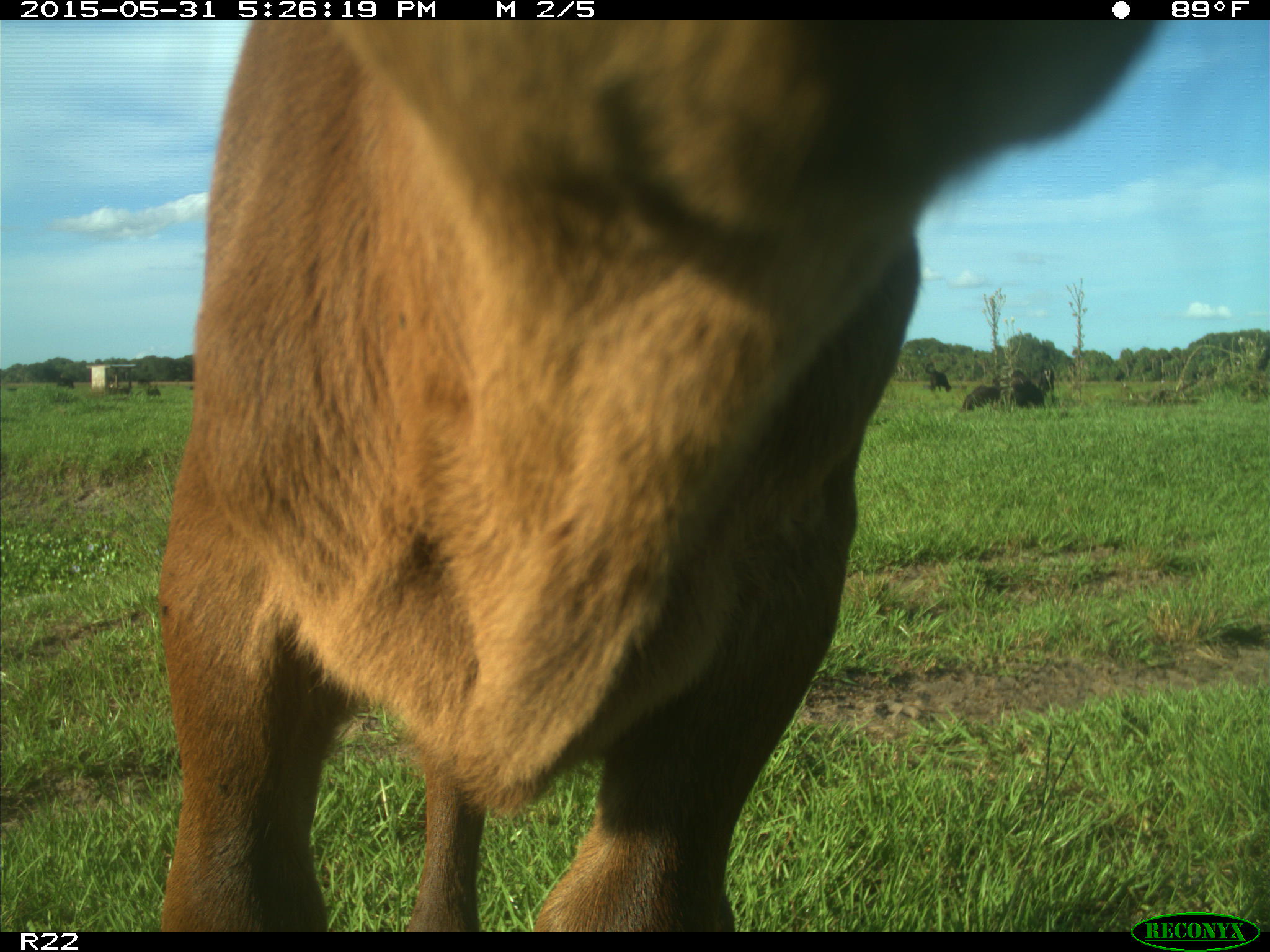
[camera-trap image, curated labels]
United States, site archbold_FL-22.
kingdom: Animalia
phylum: Chordata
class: Mammalia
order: Artiodactyla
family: Bovidae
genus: Bos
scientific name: Bos taurus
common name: domestic cow